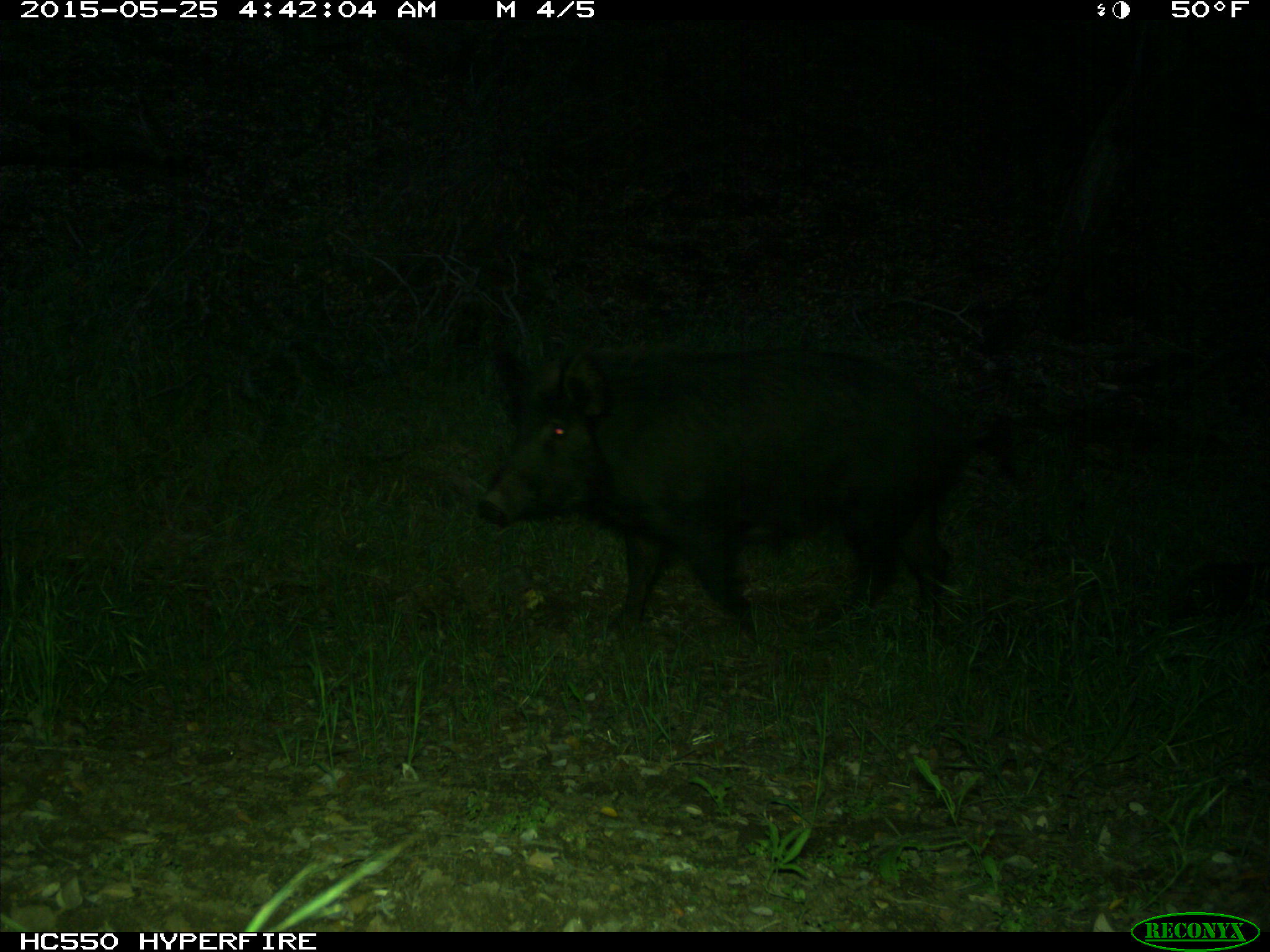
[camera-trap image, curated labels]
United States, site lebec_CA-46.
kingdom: Animalia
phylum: Chordata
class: Mammalia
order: Artiodactyla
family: Suidae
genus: Sus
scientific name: Sus scrofa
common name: wild boar